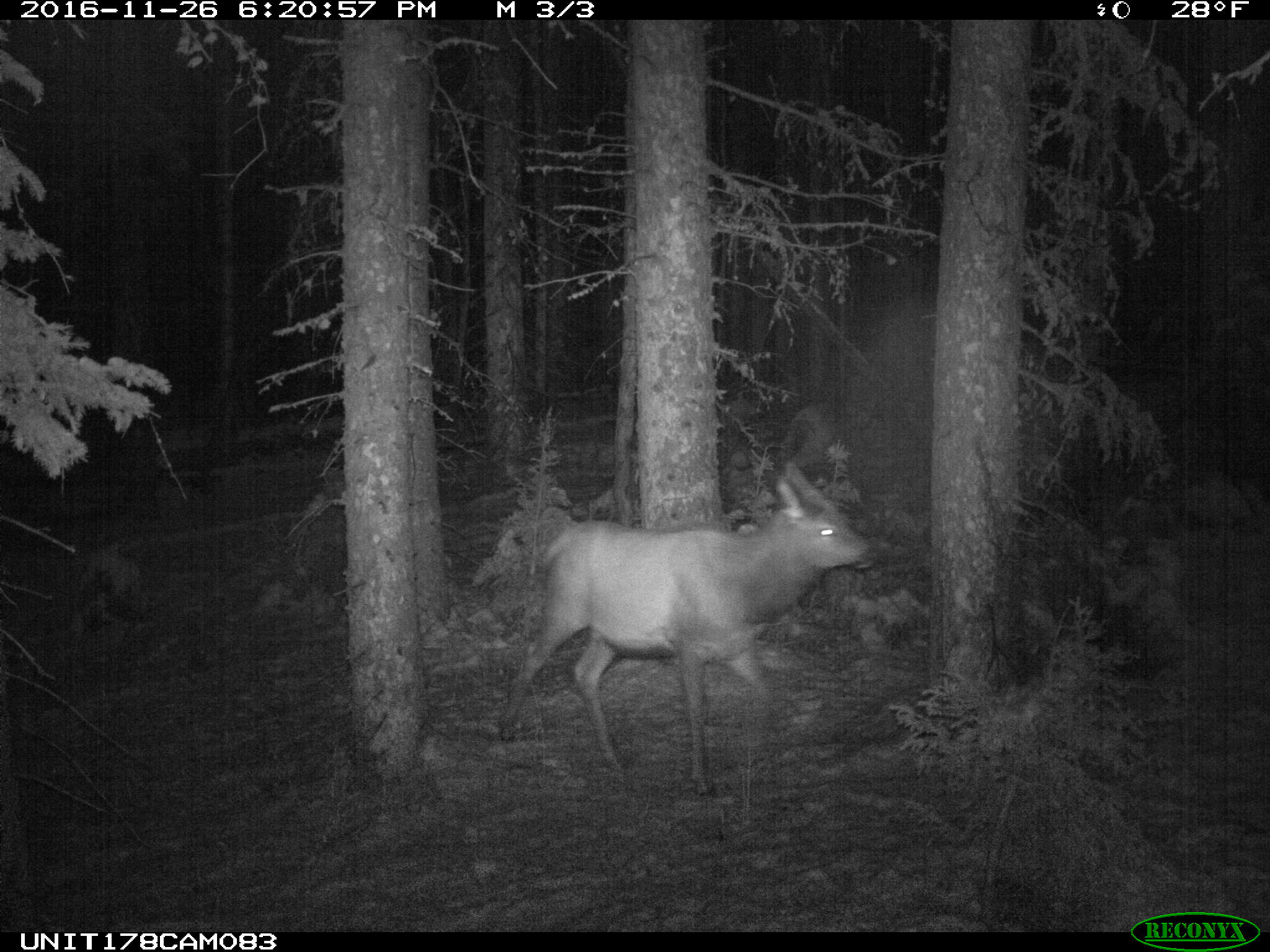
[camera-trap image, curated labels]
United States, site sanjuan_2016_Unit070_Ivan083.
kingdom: Animalia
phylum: Chordata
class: Mammalia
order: Artiodactyla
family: Cervidae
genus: Cervus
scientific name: Cervus elaphus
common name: red deer